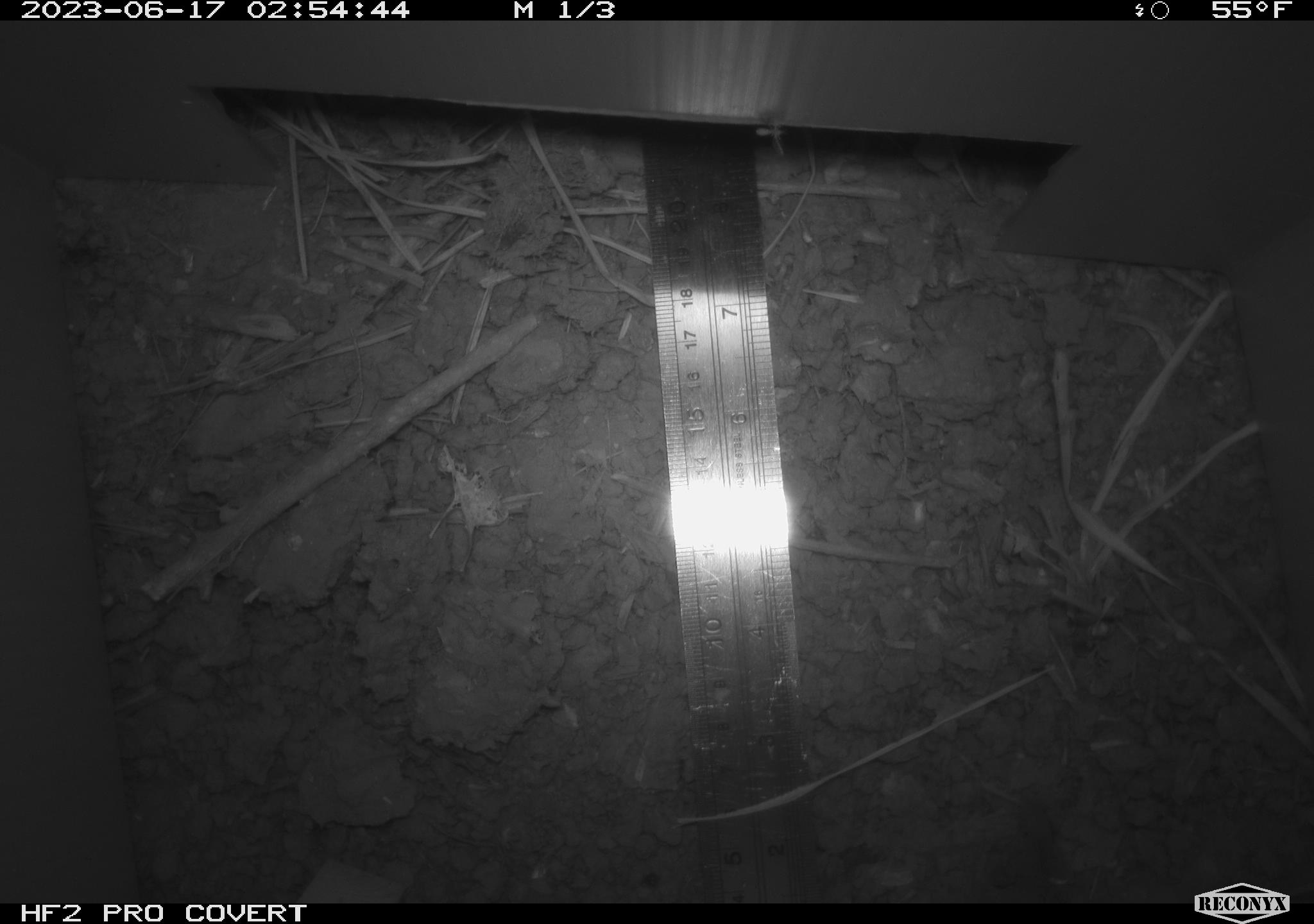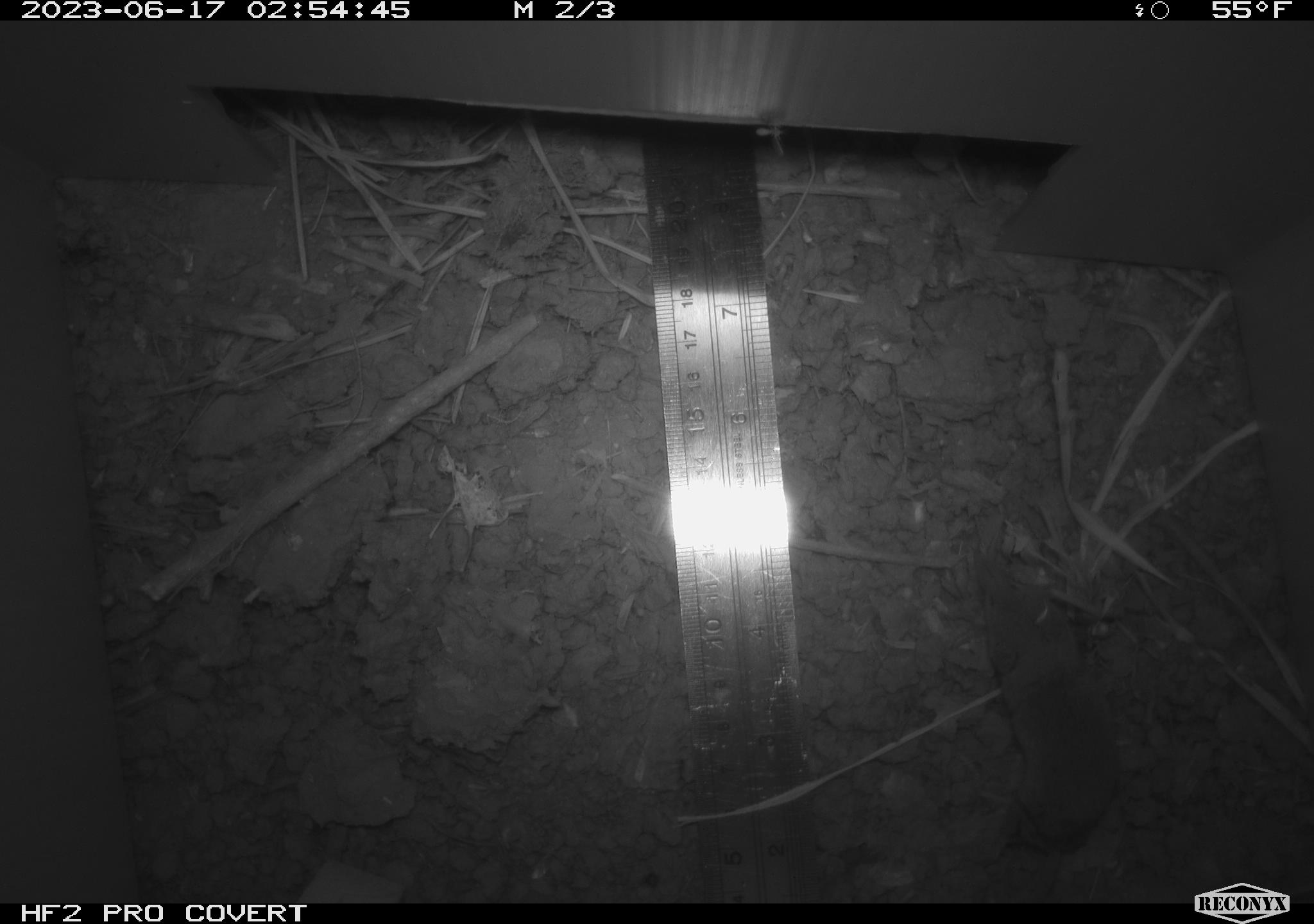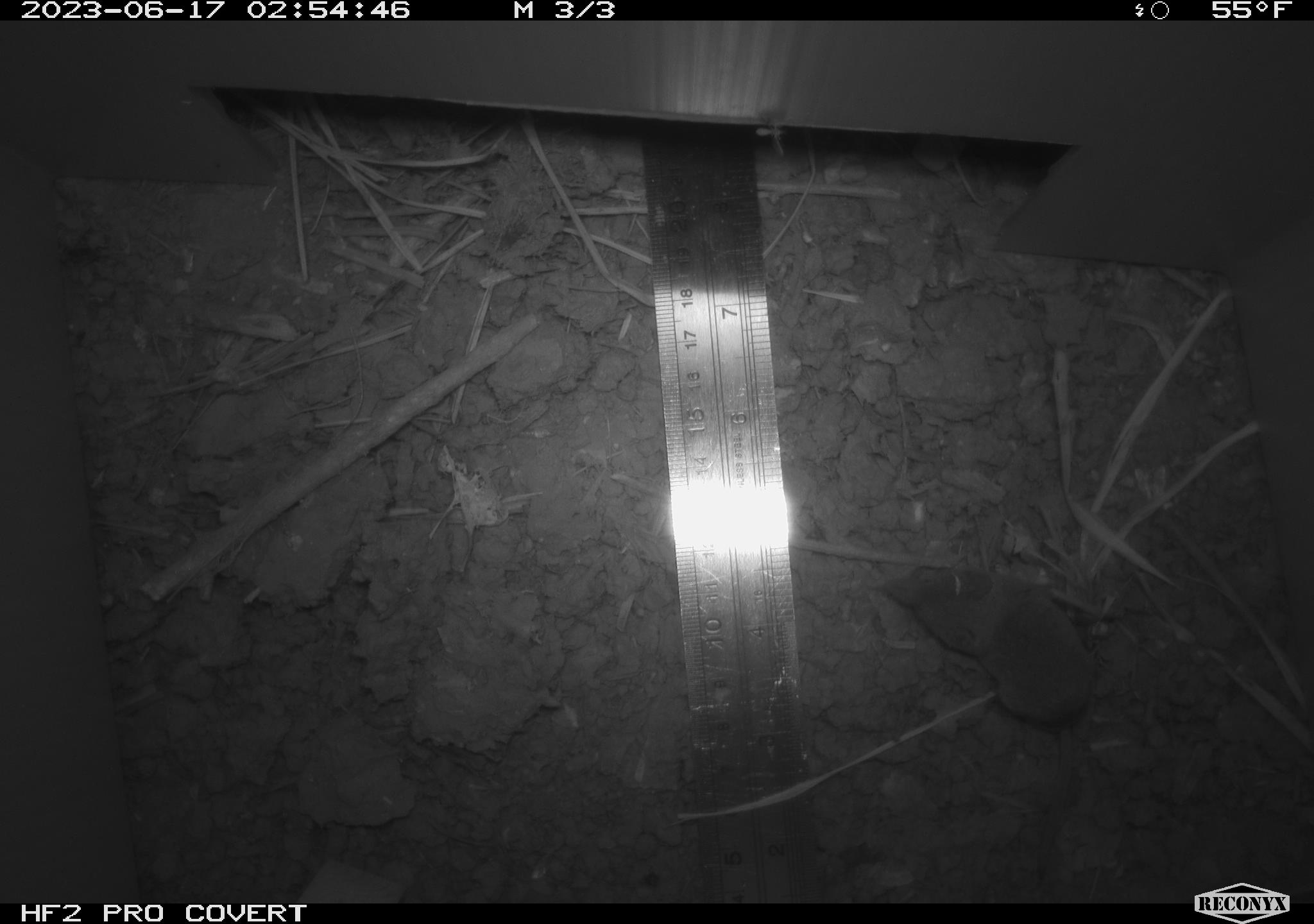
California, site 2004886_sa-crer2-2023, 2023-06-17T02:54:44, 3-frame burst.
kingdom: Animalia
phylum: Chordata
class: Mammalia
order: Eulipotyphla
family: Soricidae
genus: Sorex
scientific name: Sorex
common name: long-tailed shrew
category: sorex species